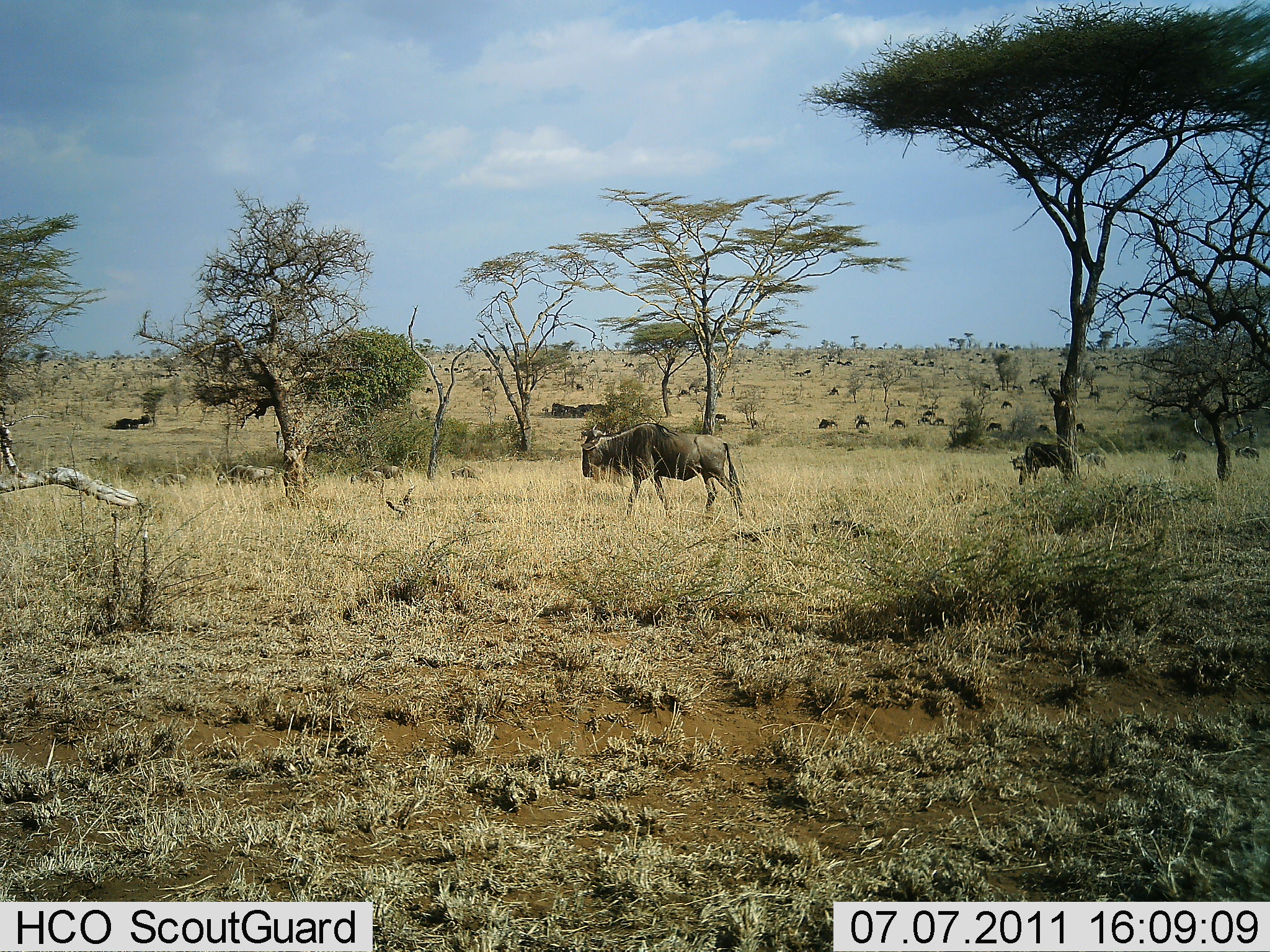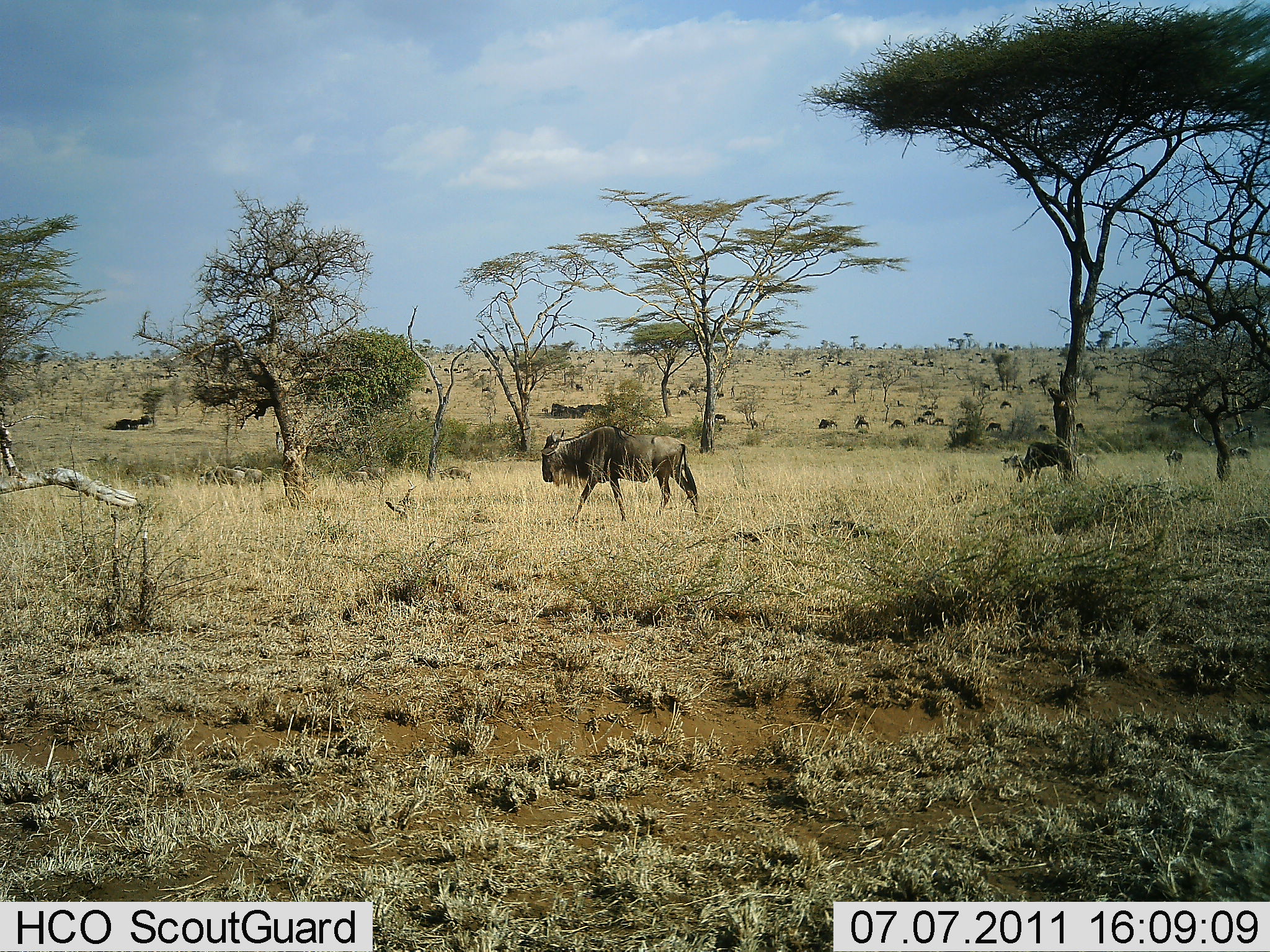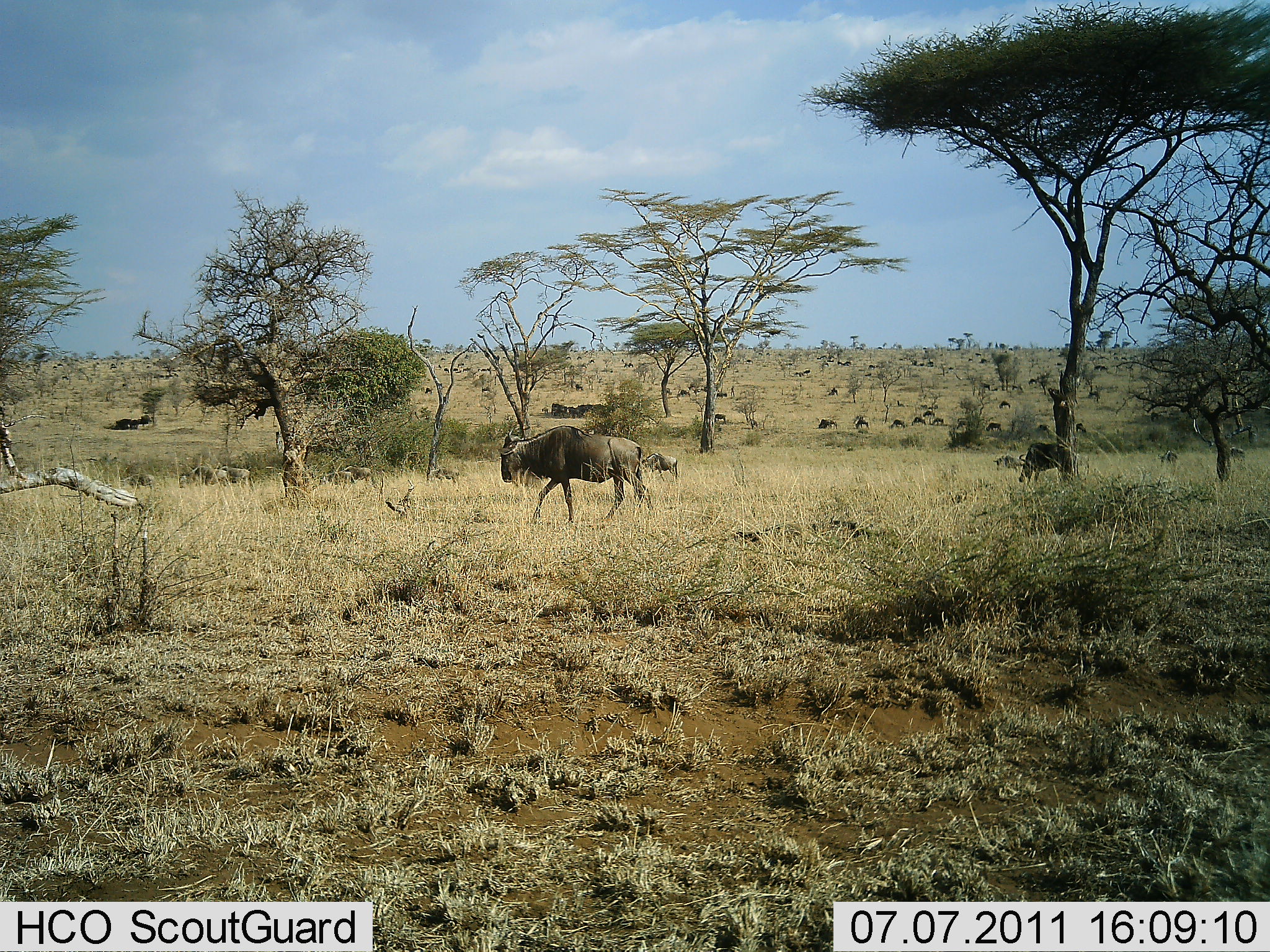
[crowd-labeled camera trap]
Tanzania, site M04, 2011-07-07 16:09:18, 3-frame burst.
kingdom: Animalia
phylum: Chordata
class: Mammalia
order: Artiodactyla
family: Bovidae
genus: Connochaetes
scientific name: Connochaetes taurinus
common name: blue wildebeest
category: wildebeest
Wildebeest (blue wildebeest) (Connochaetes taurinus), count 11-50. Behavior (volunteer vote fractions): standing 50%, resting 8%, moving 100%, interacting 0%. Young present (vote fraction): 0%. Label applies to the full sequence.